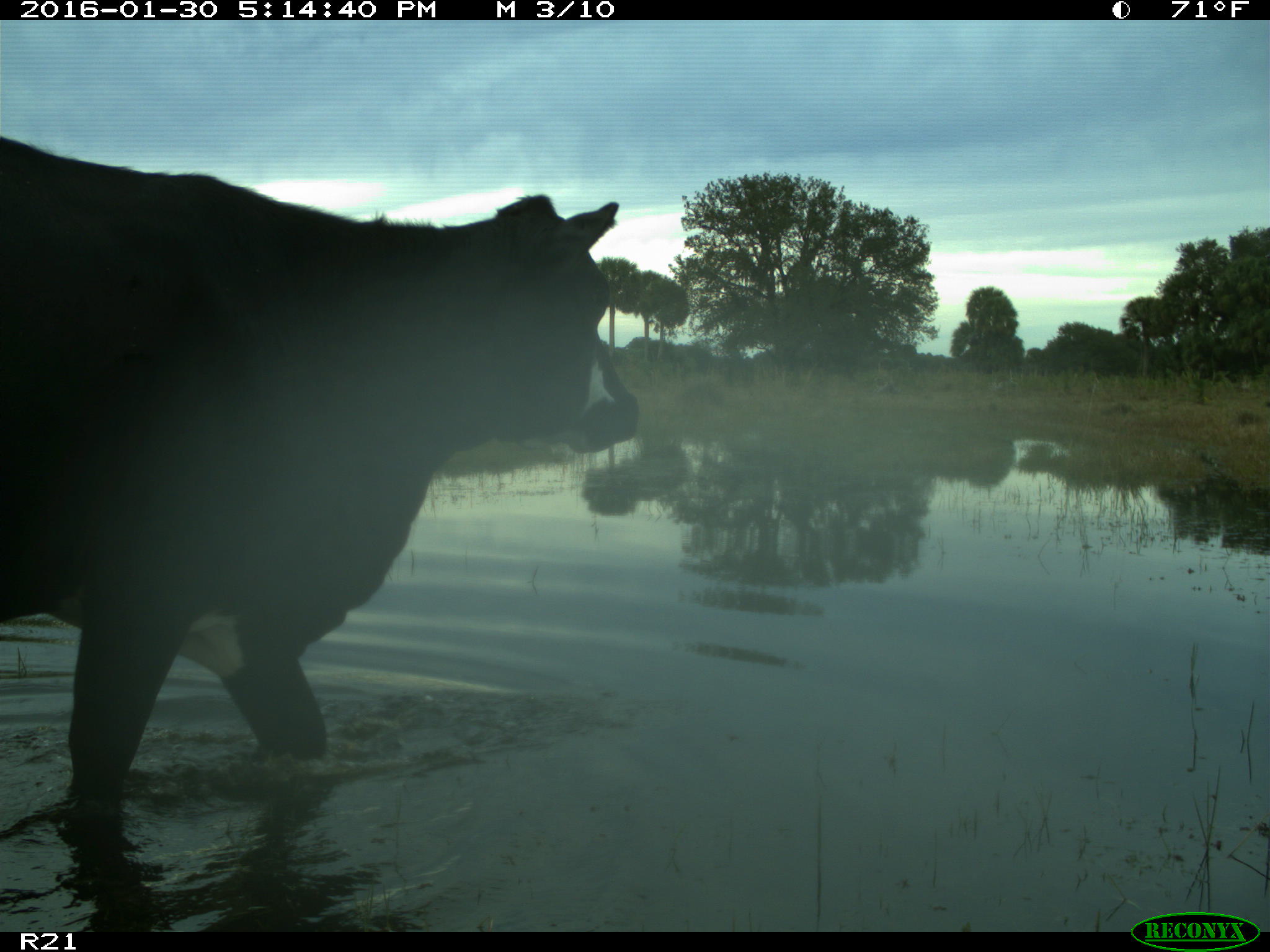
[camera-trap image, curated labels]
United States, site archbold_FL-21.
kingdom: Animalia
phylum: Chordata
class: Mammalia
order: Artiodactyla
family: Bovidae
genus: Bos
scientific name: Bos taurus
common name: domestic cow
Bos taurus (domestic cow).